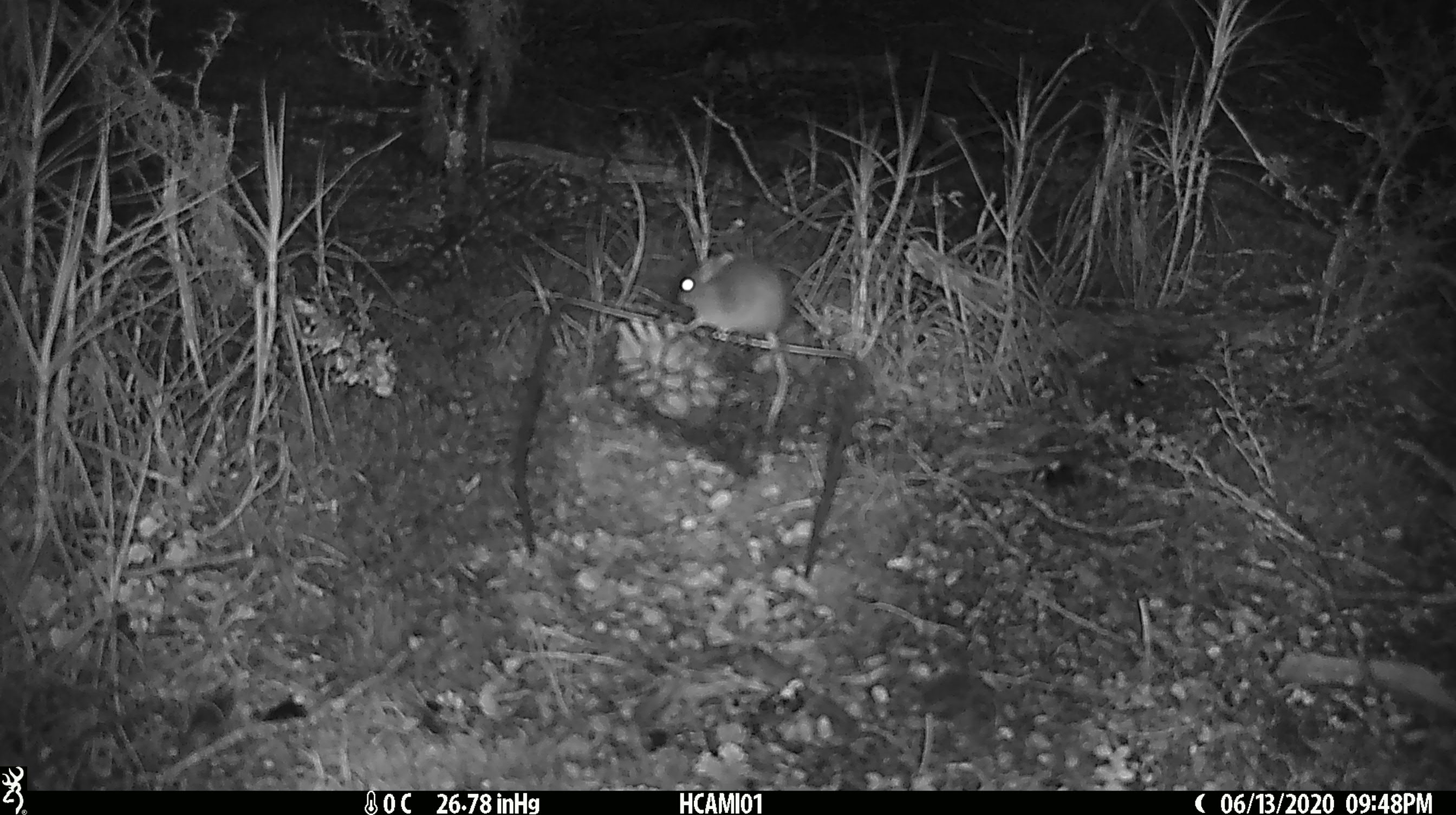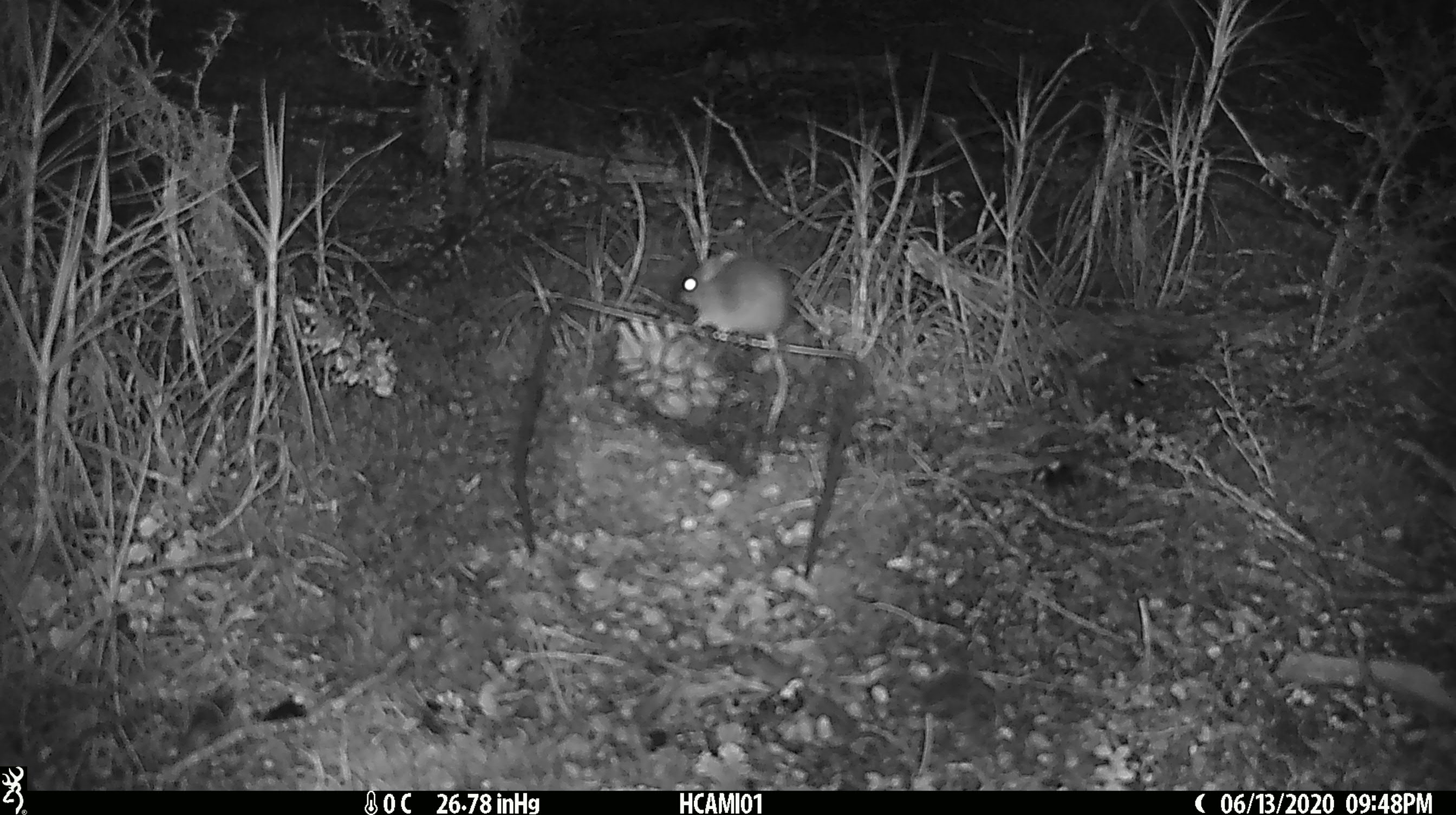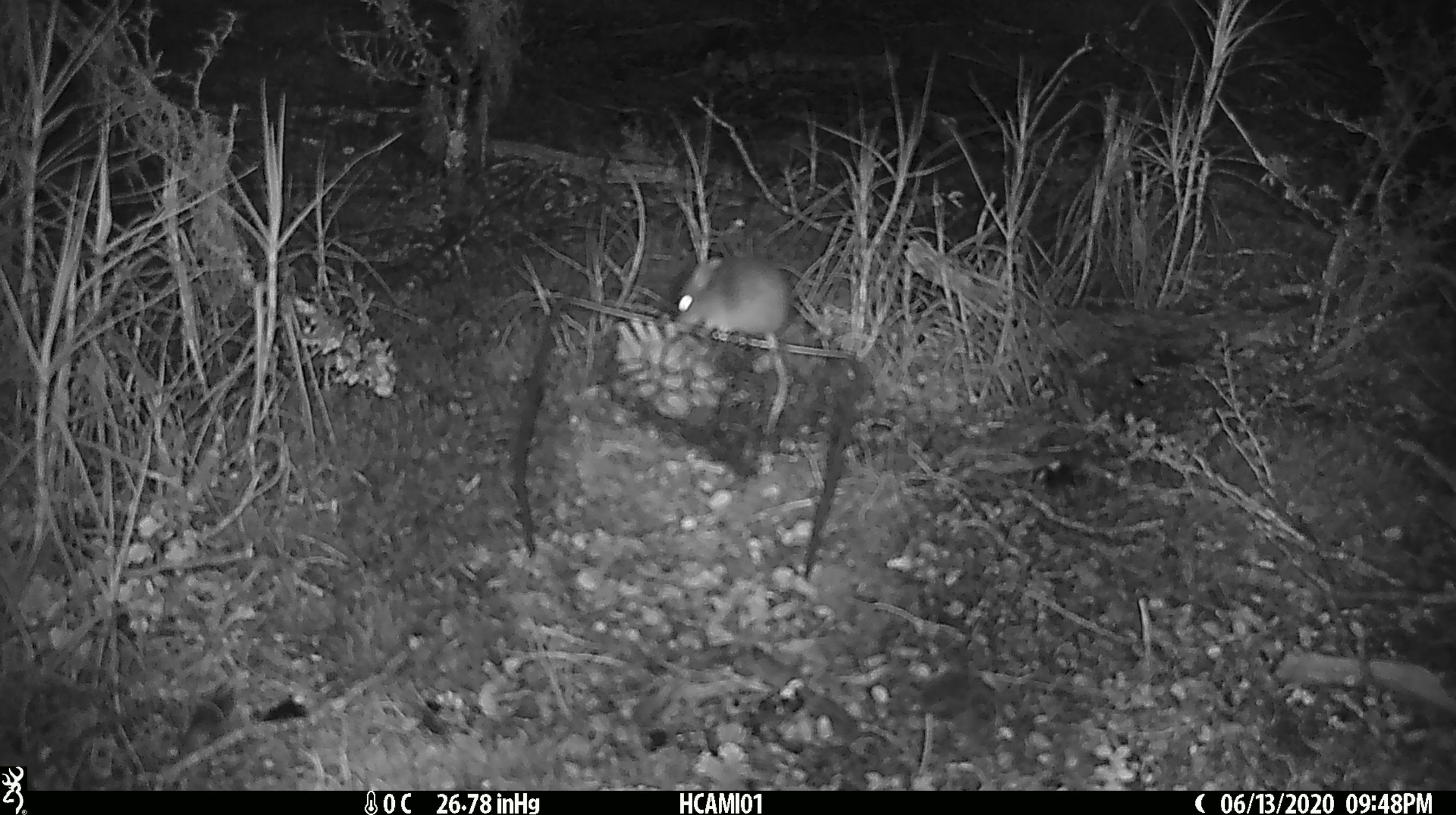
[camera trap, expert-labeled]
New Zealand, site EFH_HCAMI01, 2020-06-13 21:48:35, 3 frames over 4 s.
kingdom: Animalia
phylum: Chordata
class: Mammalia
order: Rodentia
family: Muridae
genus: Mus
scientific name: Mus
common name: mouse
Mouse (Mus).